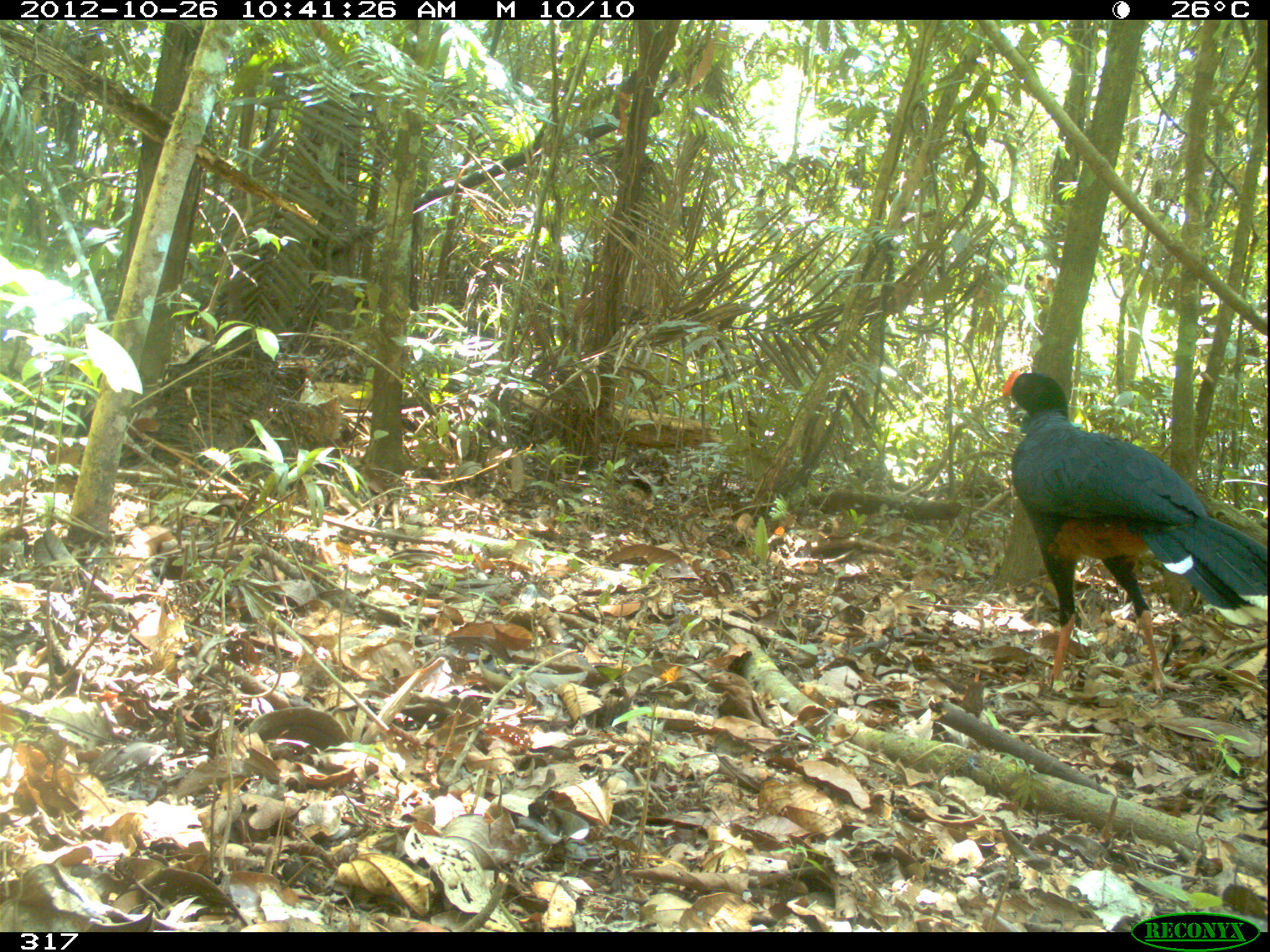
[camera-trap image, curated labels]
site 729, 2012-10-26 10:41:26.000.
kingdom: Animalia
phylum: Chordata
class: Aves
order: Galliformes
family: Cracidae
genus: Mitu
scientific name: Mitu tuberosum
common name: razor-billed curassow